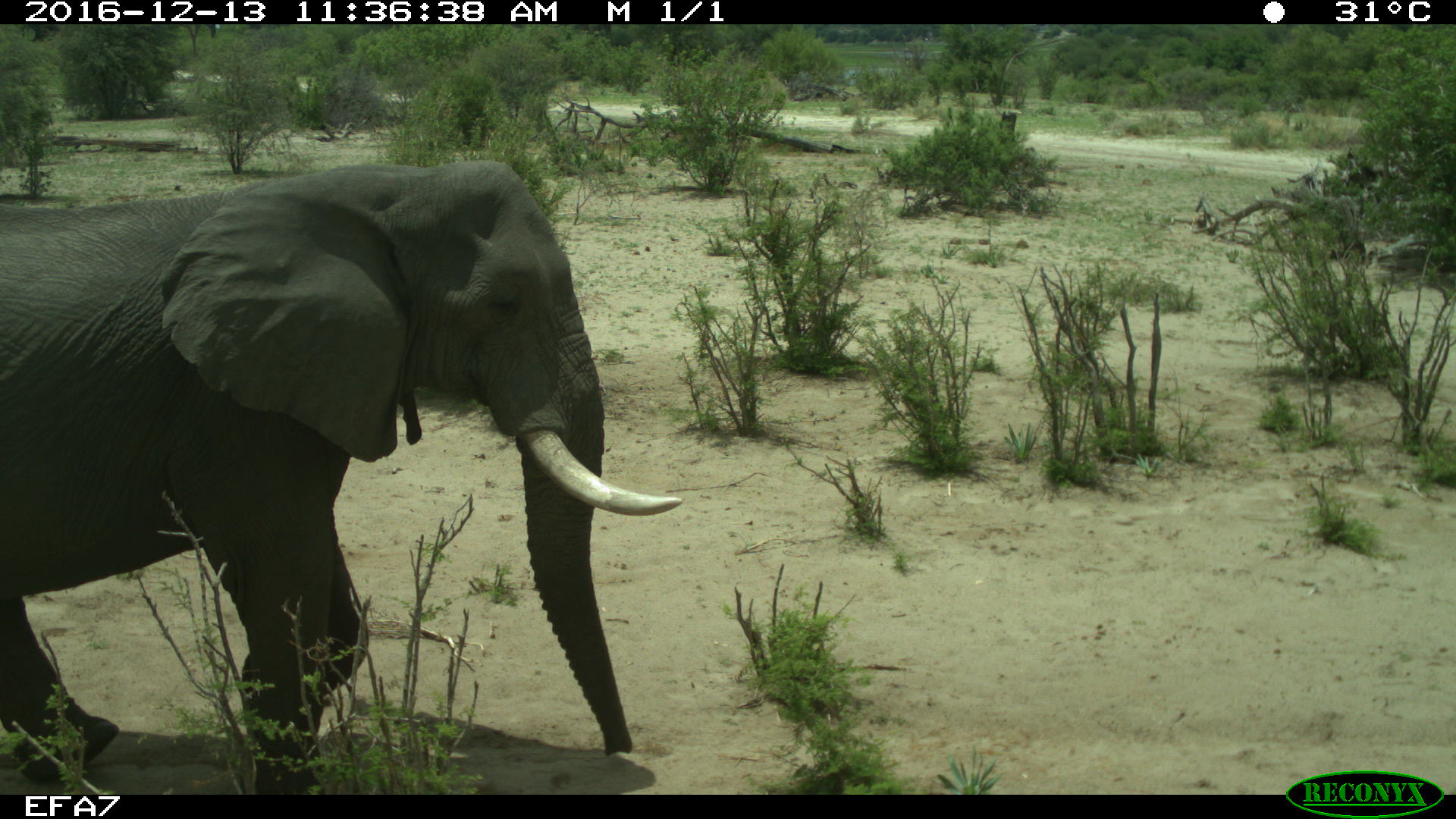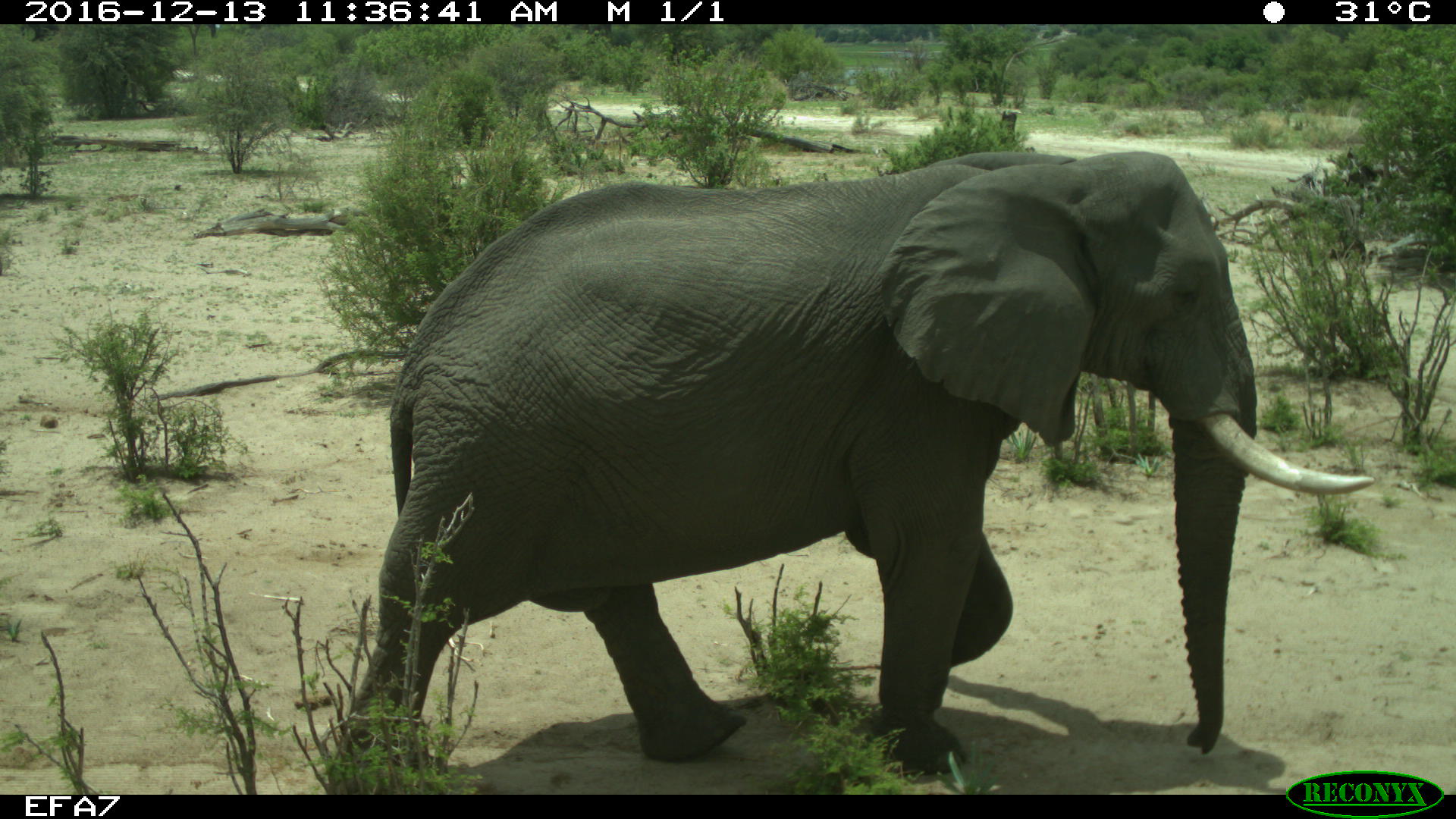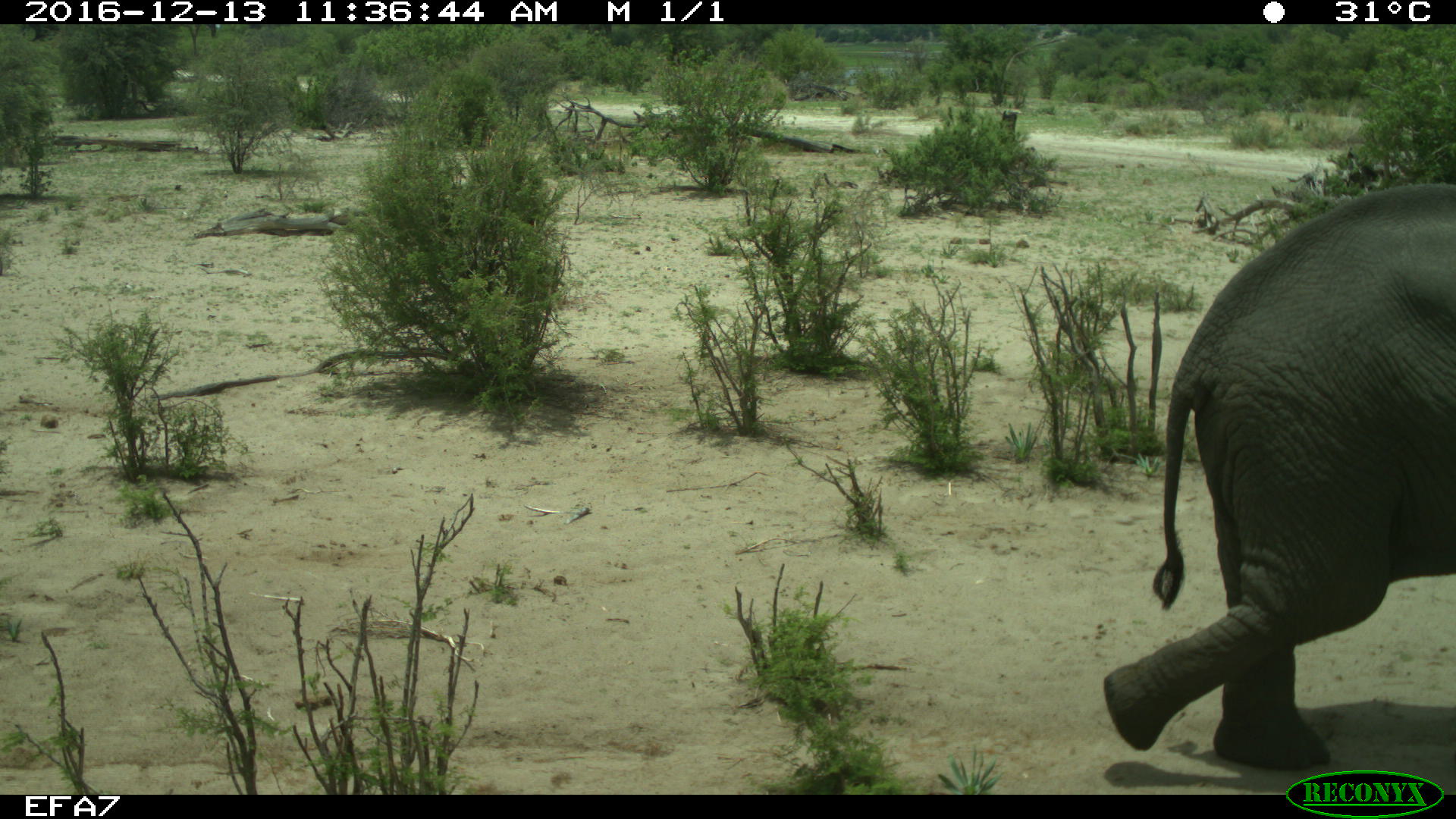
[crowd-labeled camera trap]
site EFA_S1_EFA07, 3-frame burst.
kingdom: Animalia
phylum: Chordata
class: Mammalia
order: Proboscidea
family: Elephantidae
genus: Loxodonta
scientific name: Loxodonta africana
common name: african bush elephant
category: elephant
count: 1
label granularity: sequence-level